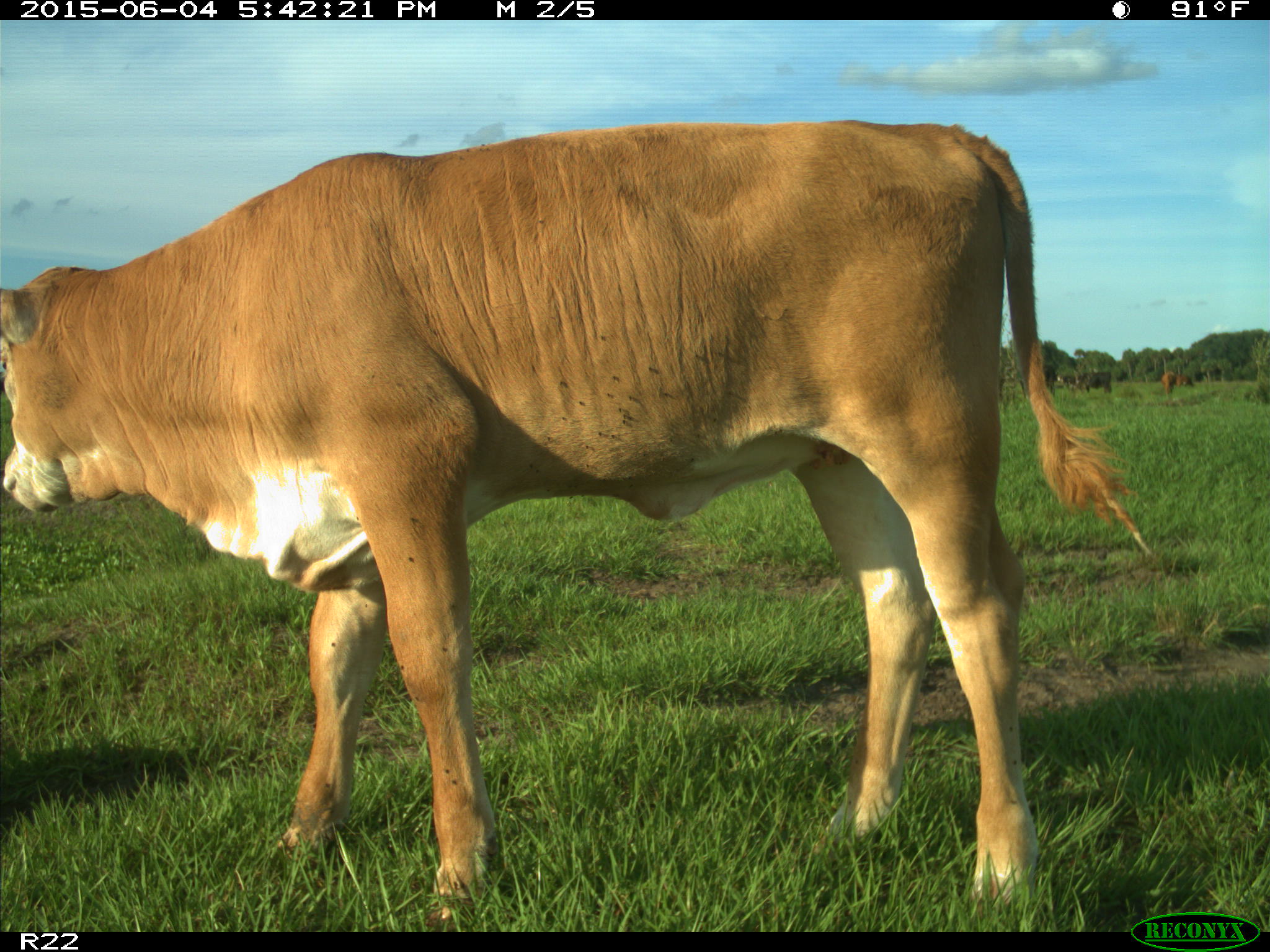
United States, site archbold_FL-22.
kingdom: Animalia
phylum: Chordata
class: Mammalia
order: Artiodactyla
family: Bovidae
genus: Bos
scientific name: Bos taurus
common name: domestic cow